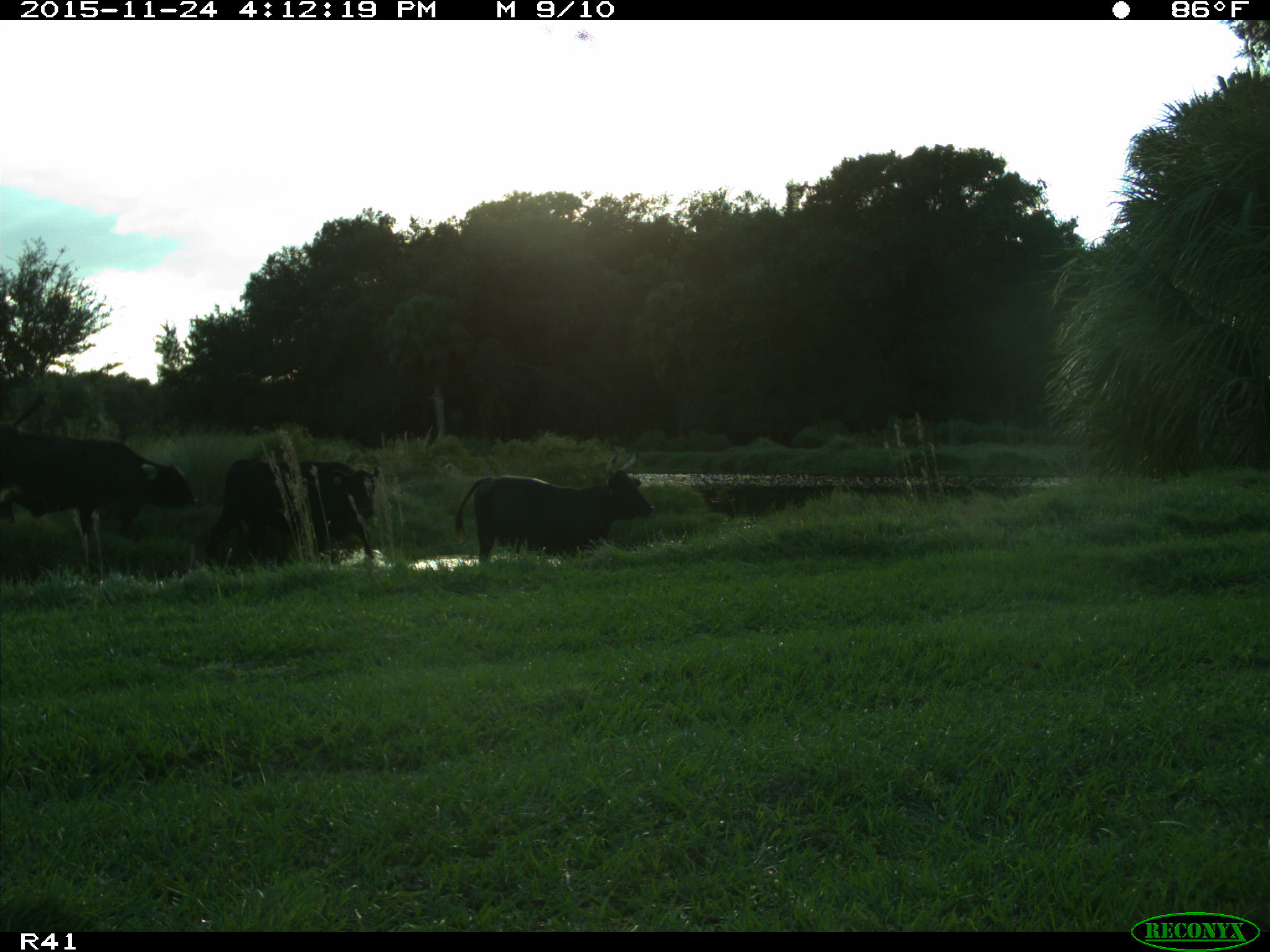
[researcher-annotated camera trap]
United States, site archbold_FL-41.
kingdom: Animalia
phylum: Chordata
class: Mammalia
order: Artiodactyla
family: Bovidae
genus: Bos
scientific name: Bos taurus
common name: domestic cow